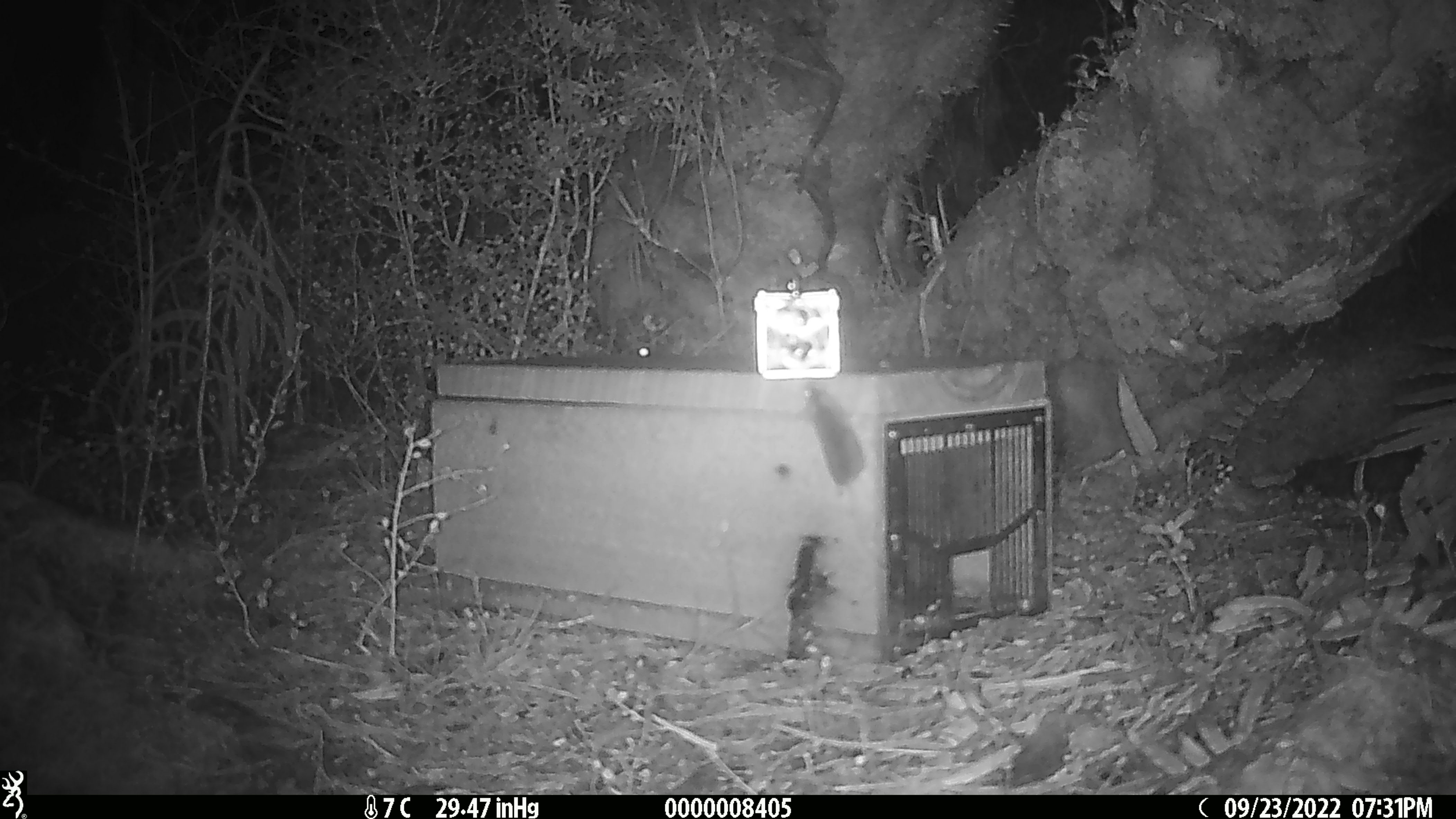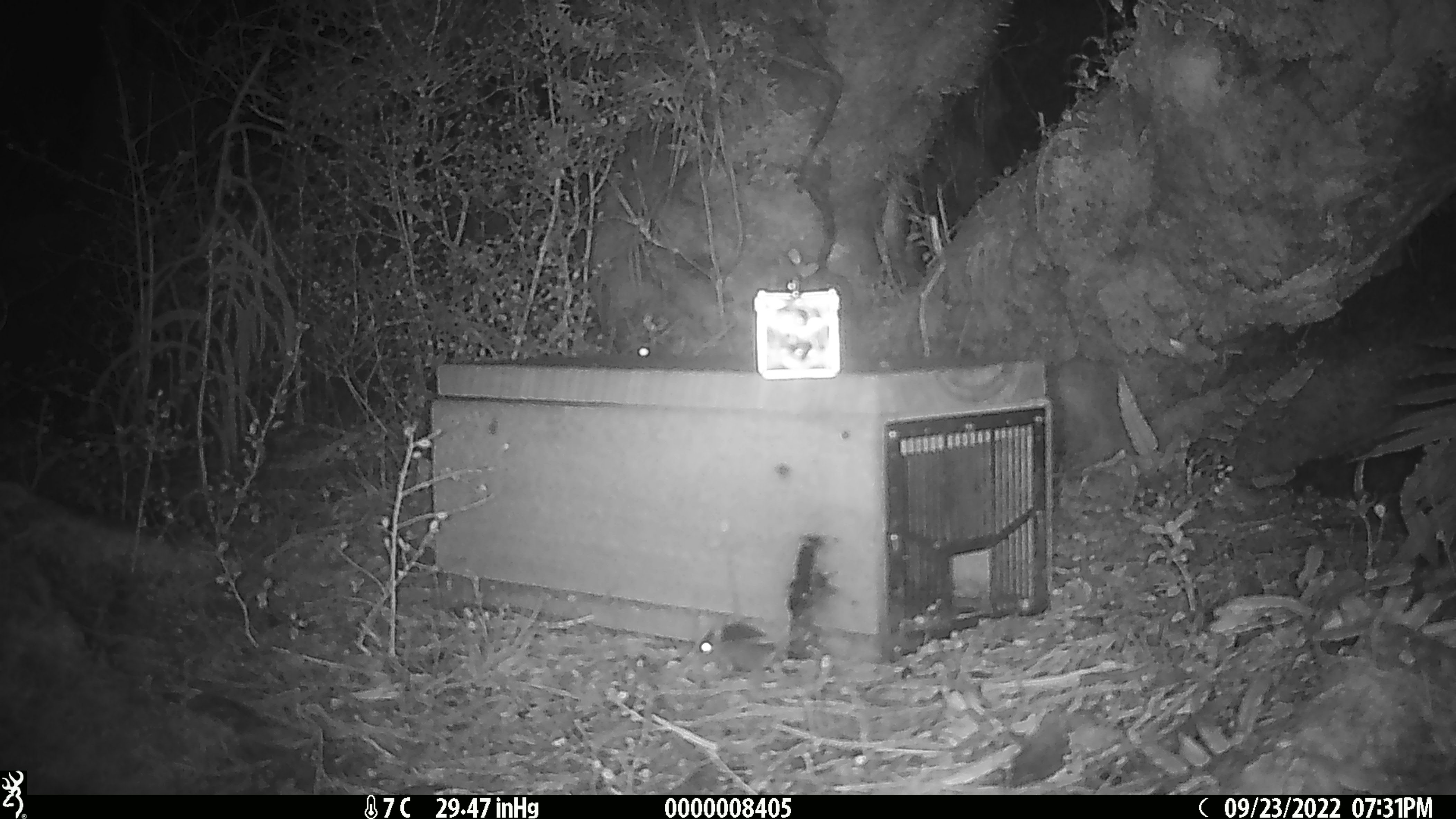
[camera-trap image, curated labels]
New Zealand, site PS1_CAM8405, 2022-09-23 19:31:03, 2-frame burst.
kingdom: Animalia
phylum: Chordata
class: Mammalia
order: Rodentia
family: Muridae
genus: Mus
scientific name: Mus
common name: mouse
Mouse (Mus).